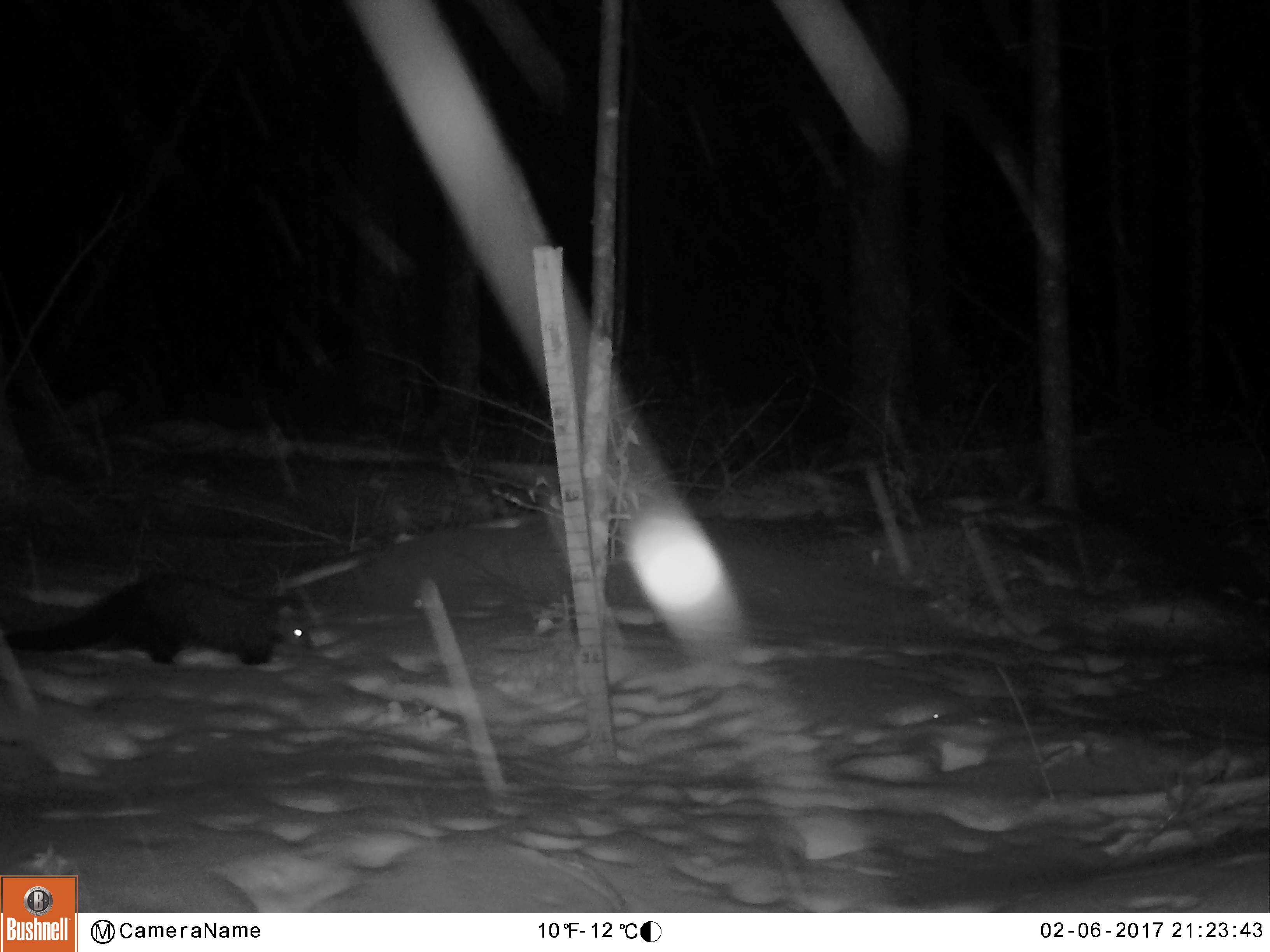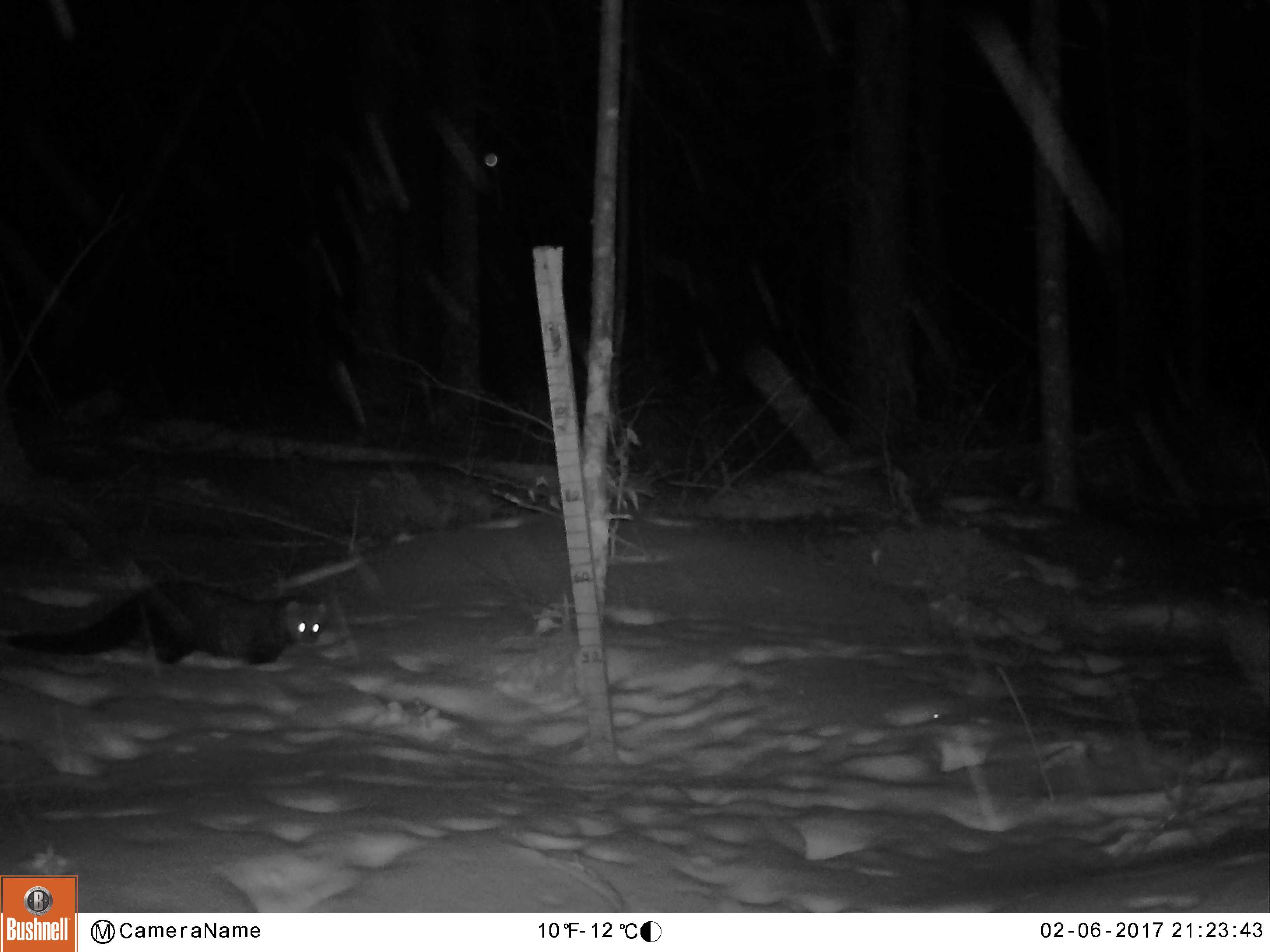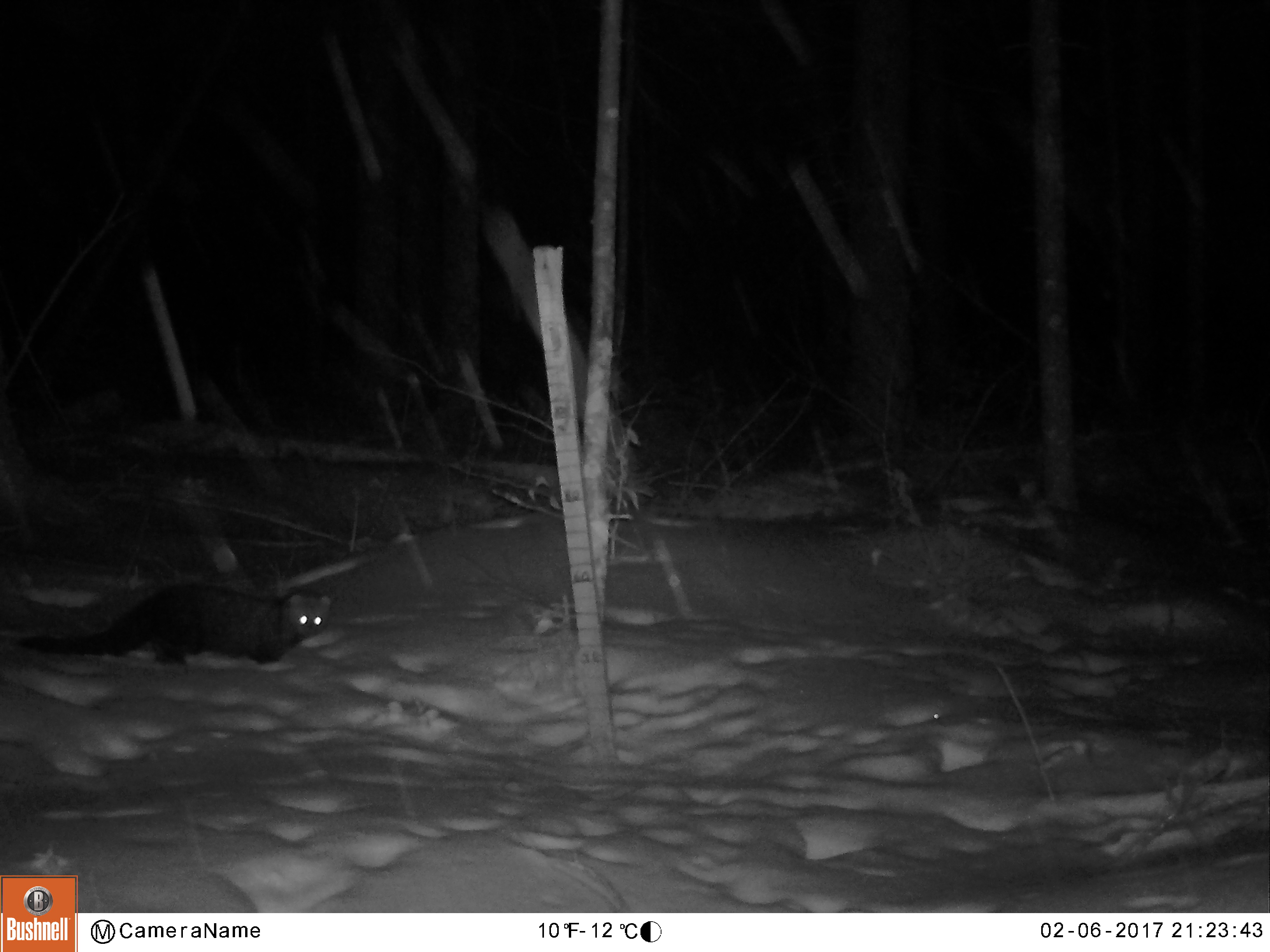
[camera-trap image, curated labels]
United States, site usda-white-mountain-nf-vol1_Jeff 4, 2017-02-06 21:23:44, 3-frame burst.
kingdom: Animalia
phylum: Chordata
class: Mammalia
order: Carnivora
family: Mustelidae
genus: Pekania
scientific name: Pekania pennanti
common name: fisher